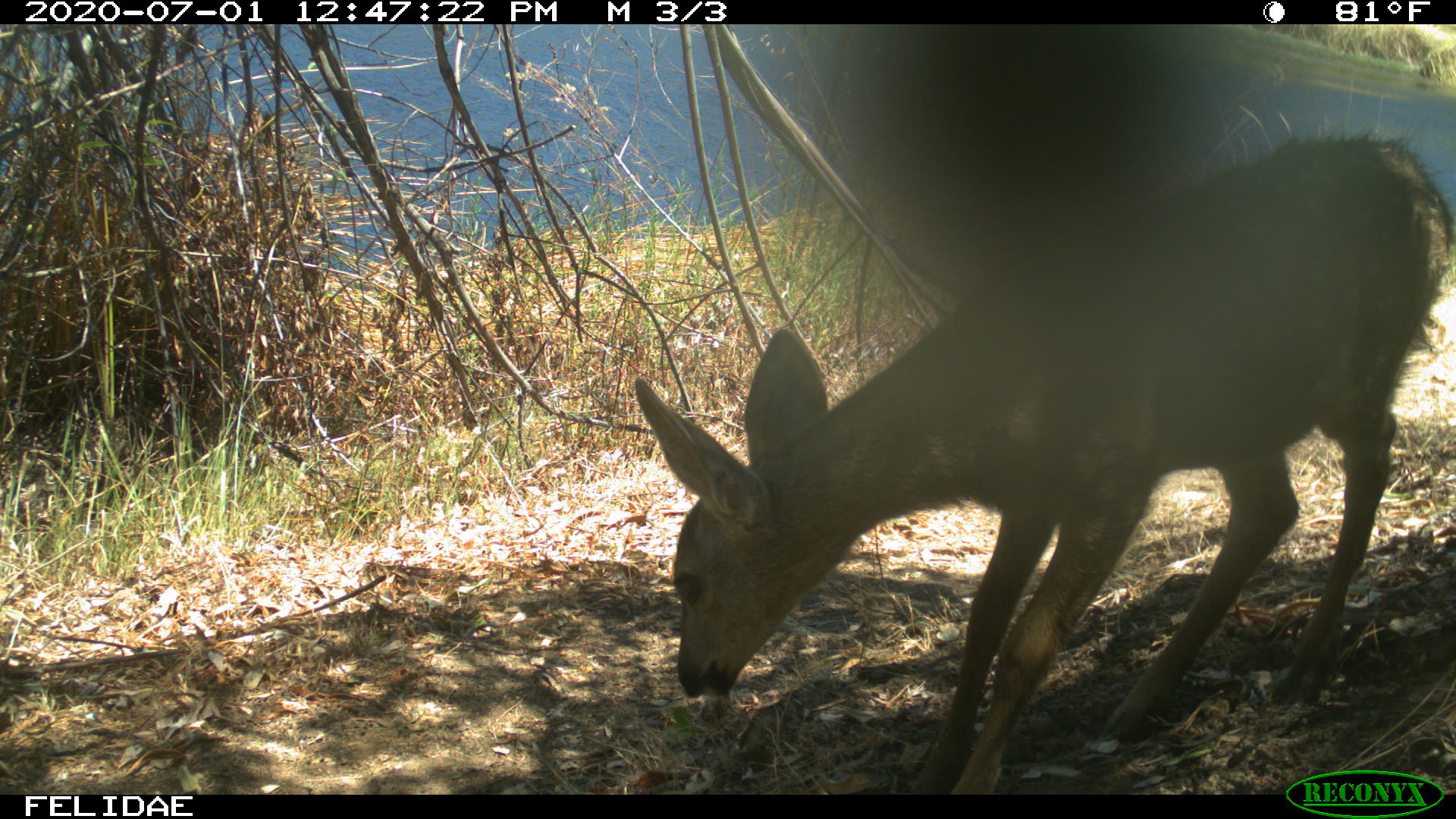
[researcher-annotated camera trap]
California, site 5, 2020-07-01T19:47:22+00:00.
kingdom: Animalia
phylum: Chordata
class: Mammalia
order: Artiodactyla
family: Cervidae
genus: Odocoileus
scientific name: Odocoileus hemionus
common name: mule deer